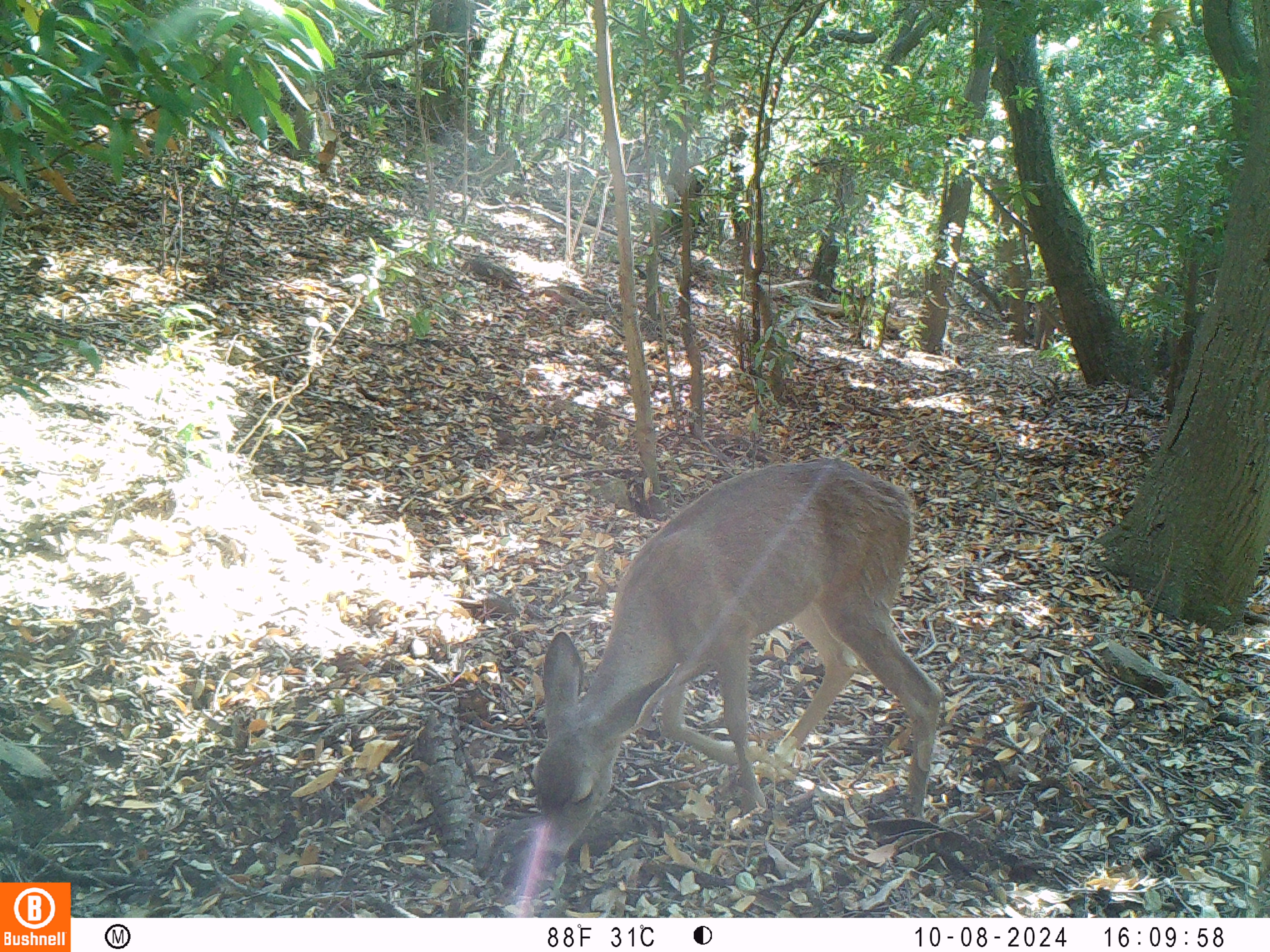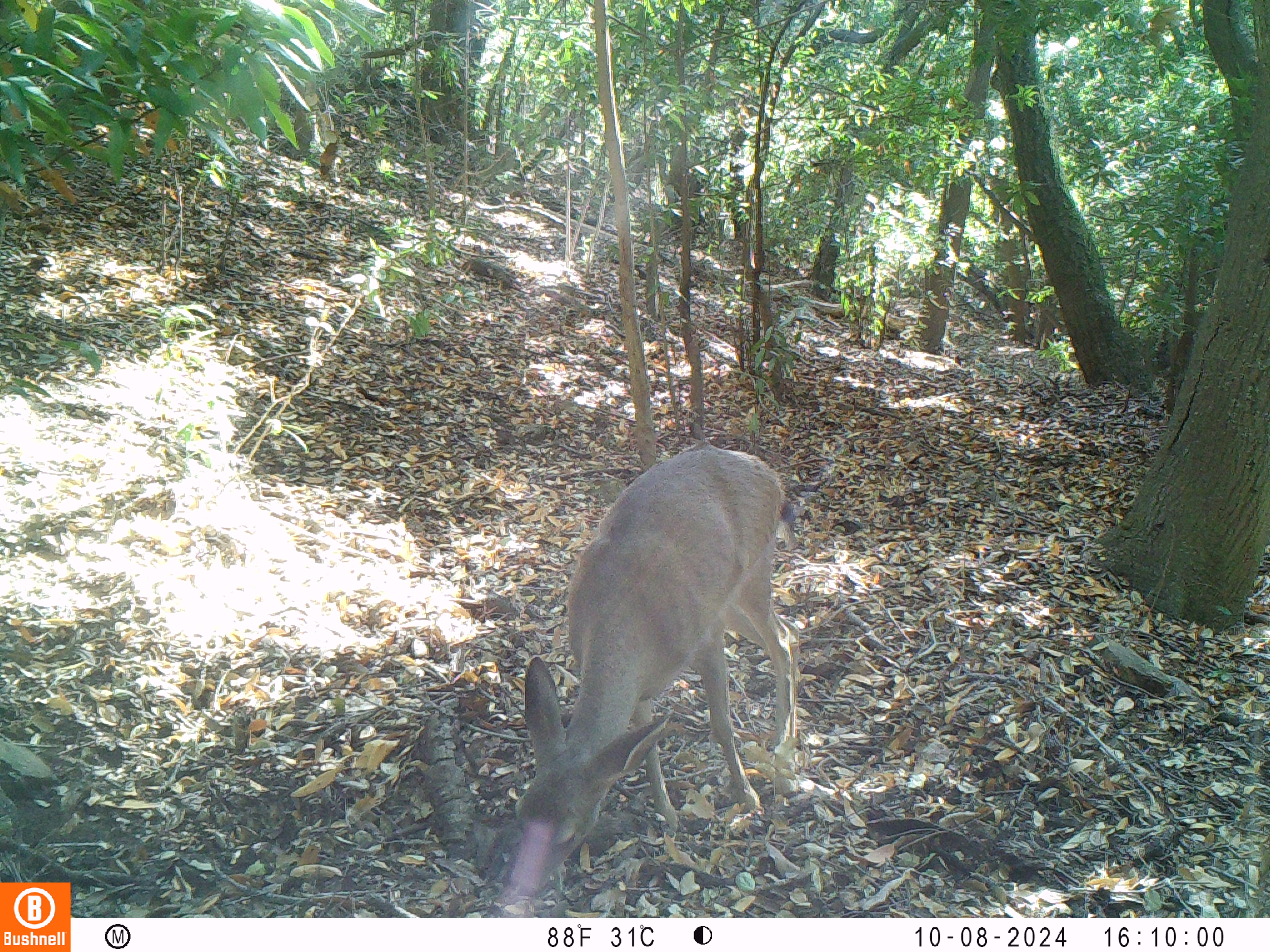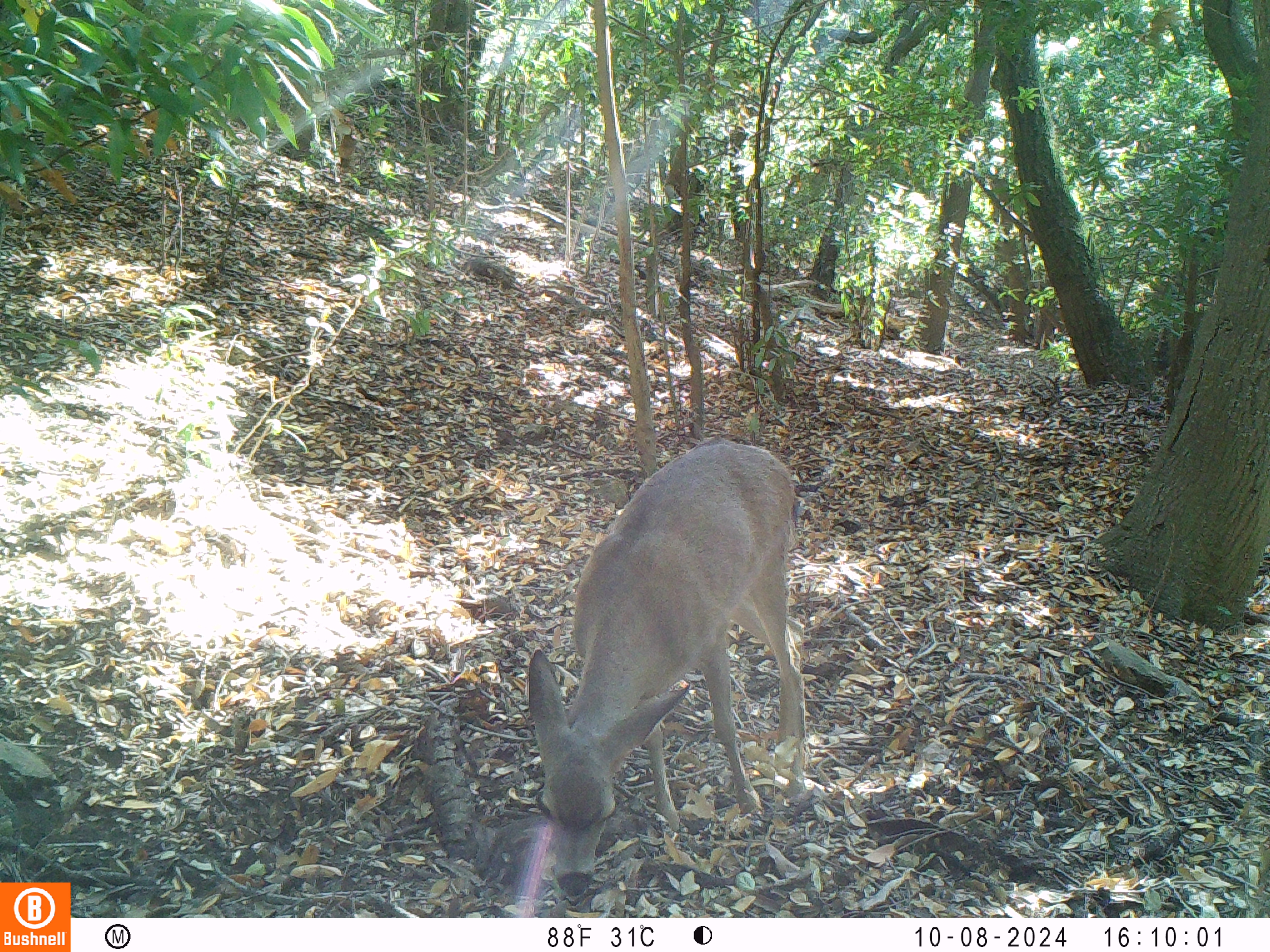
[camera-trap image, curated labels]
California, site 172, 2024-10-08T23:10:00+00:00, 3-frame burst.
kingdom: Animalia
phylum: Chordata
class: Mammalia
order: Artiodactyla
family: Cervidae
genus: Odocoileus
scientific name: Odocoileus hemionus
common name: mule deer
Mule deer (Odocoileus hemionus).